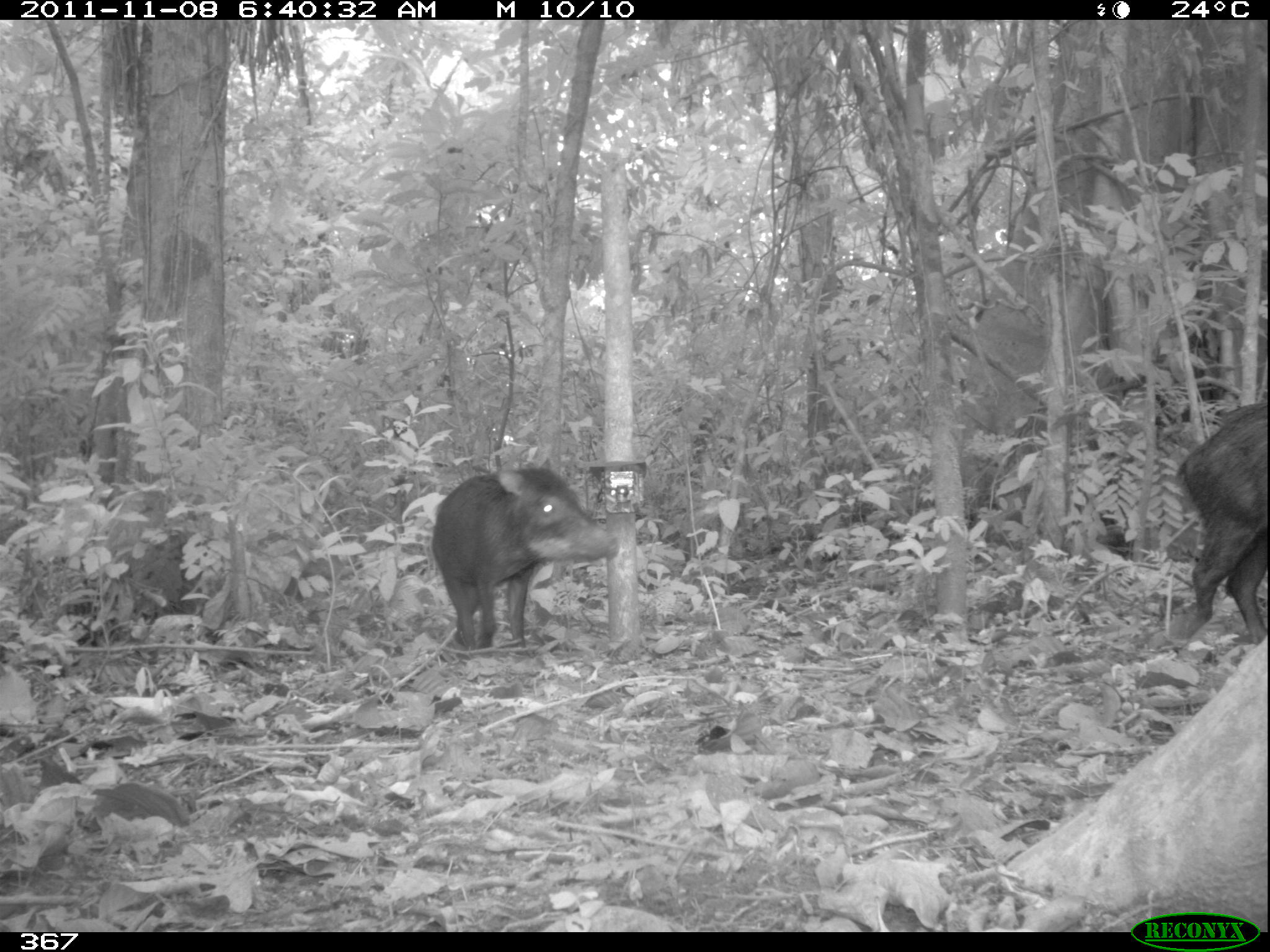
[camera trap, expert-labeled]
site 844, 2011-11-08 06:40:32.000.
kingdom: Animalia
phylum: Chordata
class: Mammalia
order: Artiodactyla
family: Tayassuidae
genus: Tayassu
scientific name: Tayassu pecari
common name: white-lipped peccary